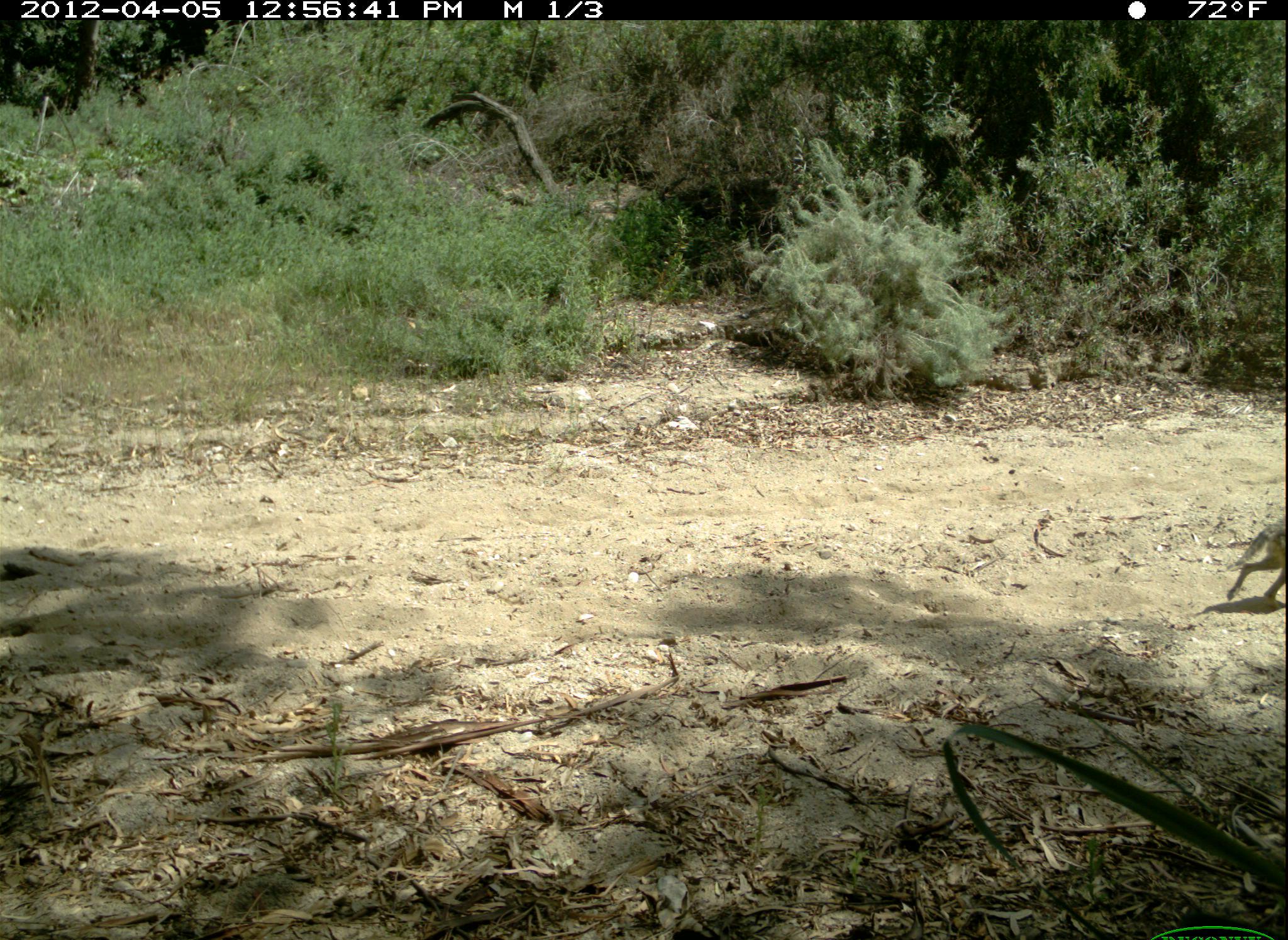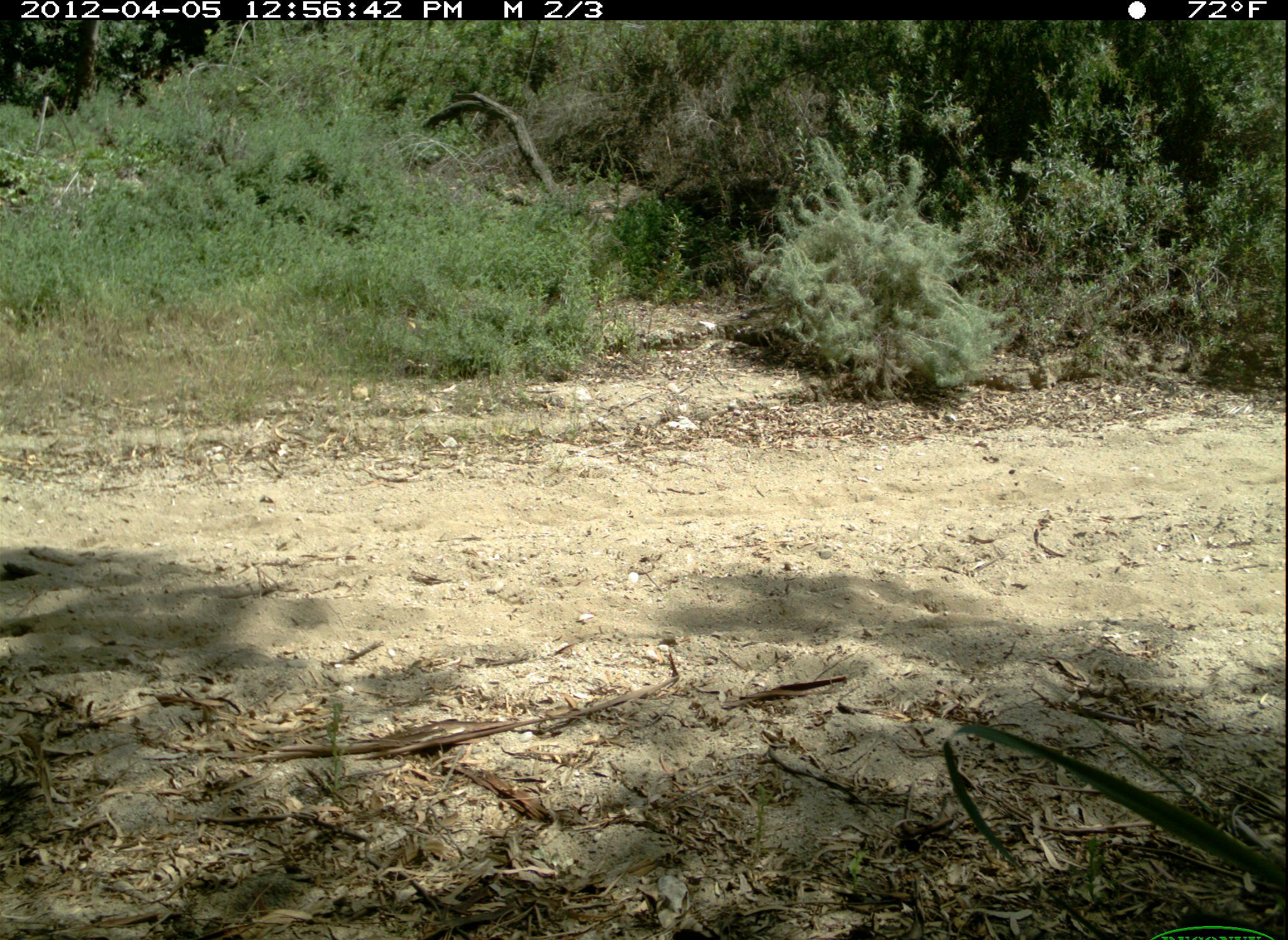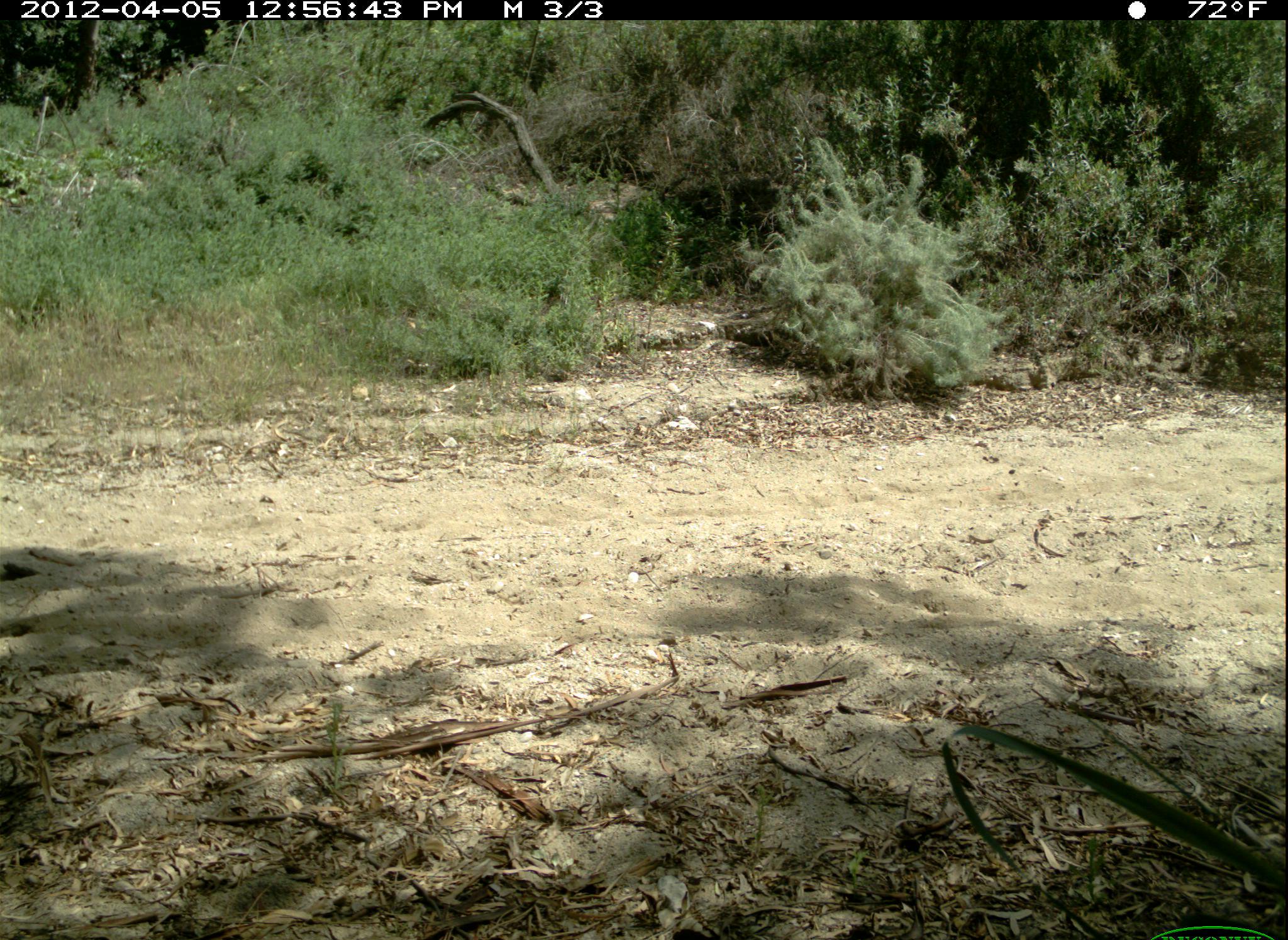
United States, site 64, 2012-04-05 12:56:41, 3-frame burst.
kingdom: Animalia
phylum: Chordata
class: Mammalia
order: Carnivora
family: Canidae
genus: Canis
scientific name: Canis latrans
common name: coyote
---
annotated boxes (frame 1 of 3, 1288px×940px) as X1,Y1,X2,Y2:
coyote: 1227,516,1288,607